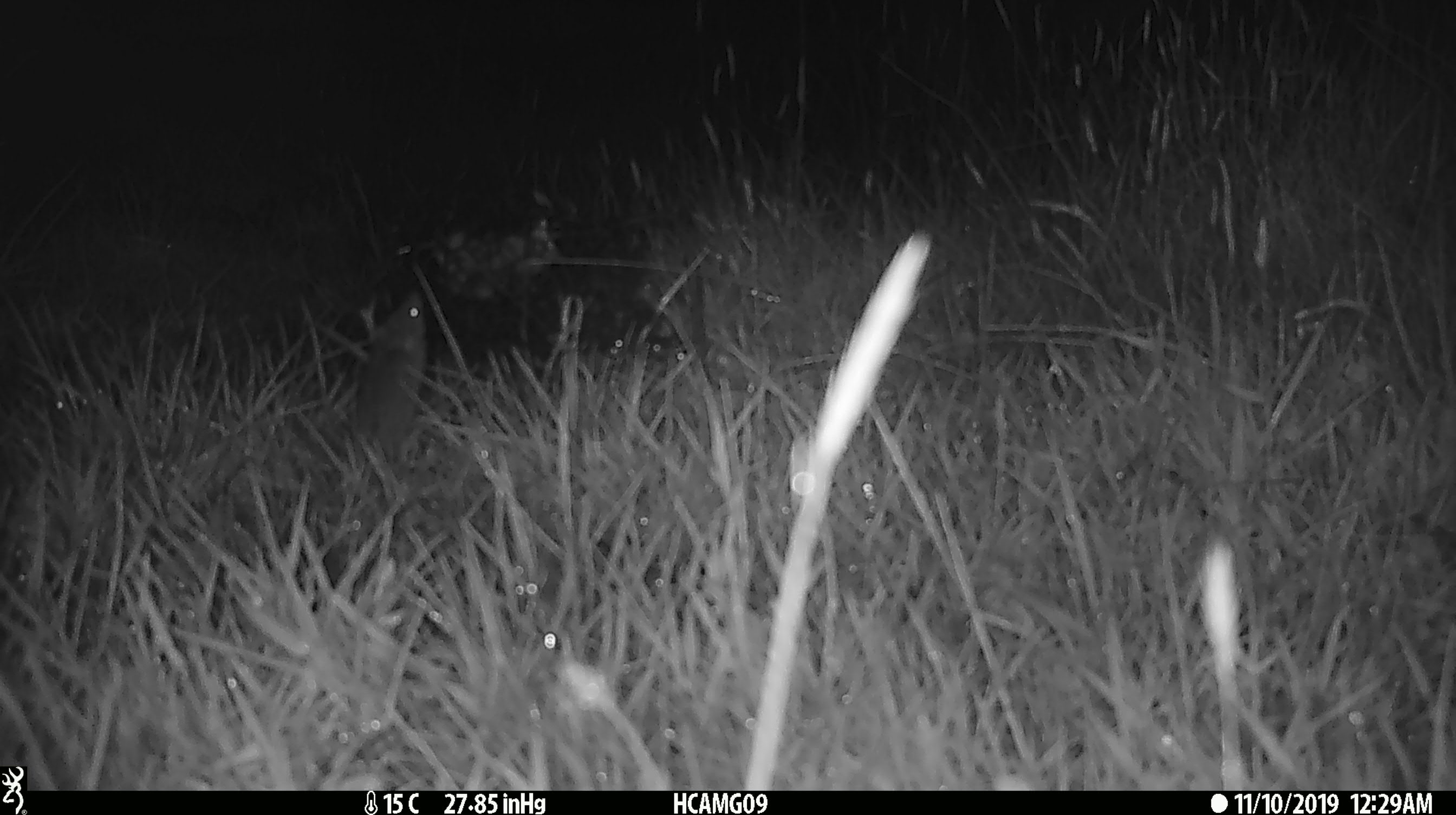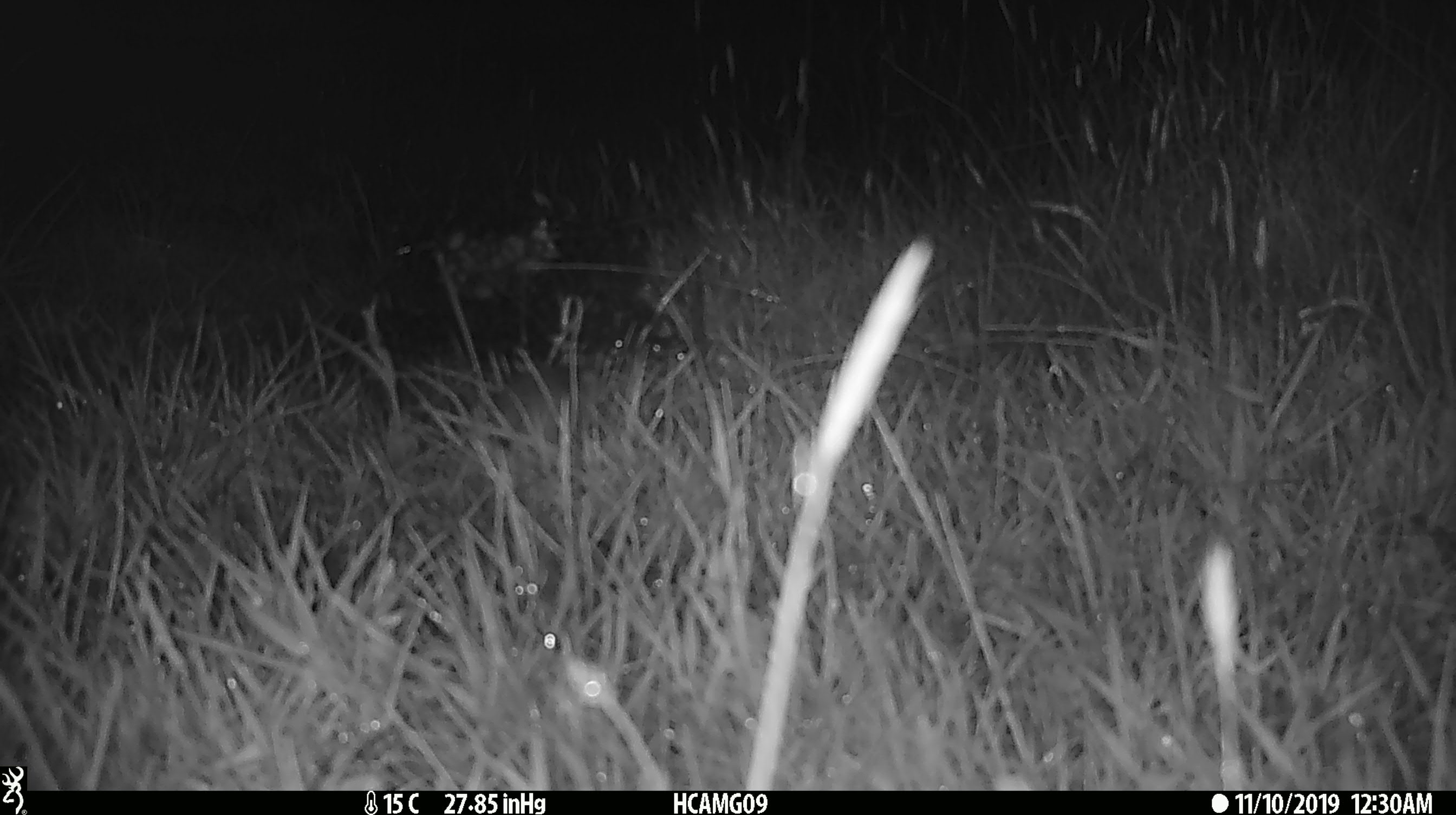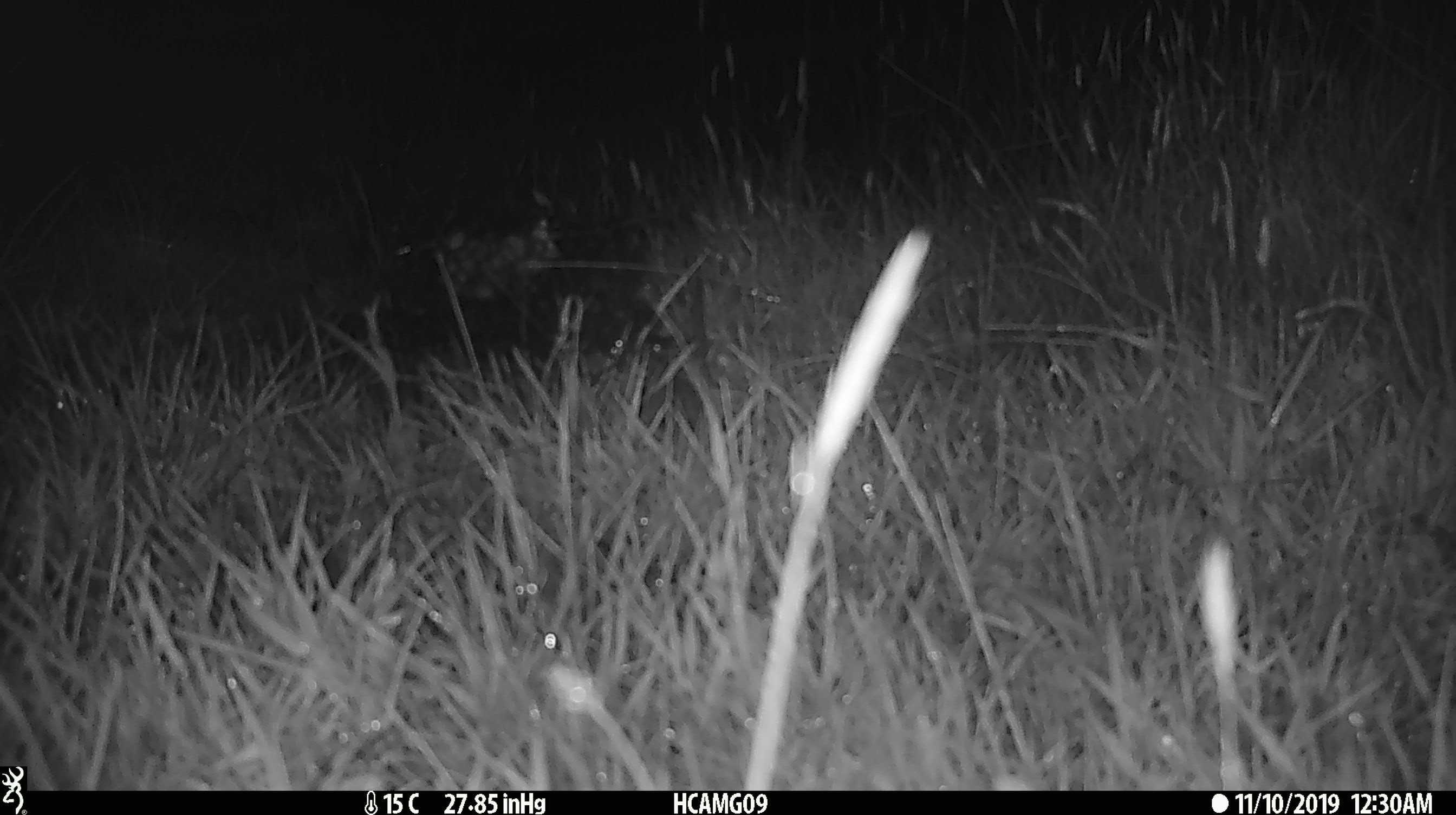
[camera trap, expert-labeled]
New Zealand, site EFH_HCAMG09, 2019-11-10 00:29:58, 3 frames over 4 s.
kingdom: Animalia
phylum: Chordata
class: Mammalia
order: Rodentia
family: Muridae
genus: Mus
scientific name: Mus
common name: mouse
Mouse (Mus).